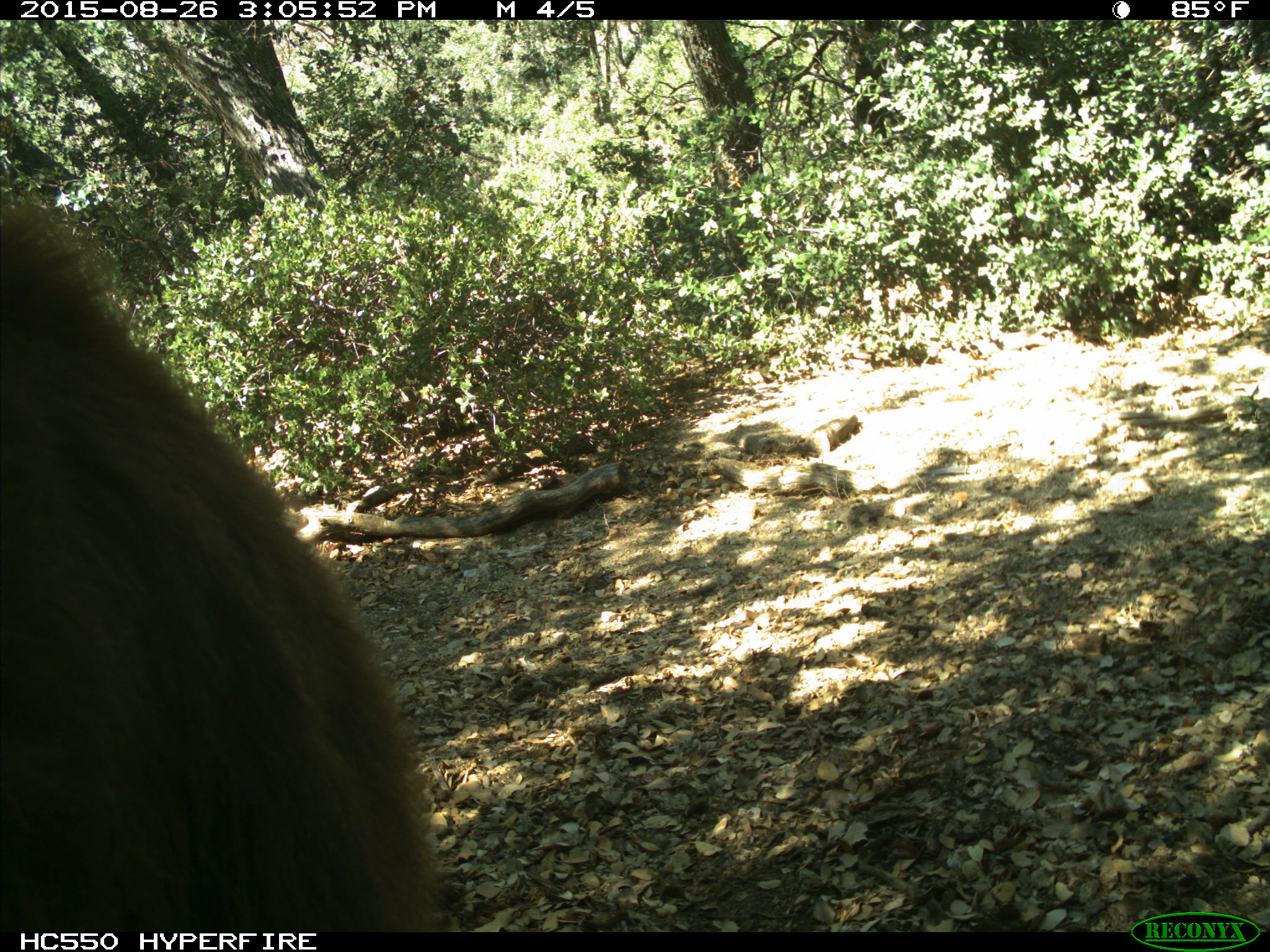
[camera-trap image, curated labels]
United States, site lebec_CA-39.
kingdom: Animalia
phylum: Chordata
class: Mammalia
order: Carnivora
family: Ursidae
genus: Ursus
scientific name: Ursus americanus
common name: american black bear